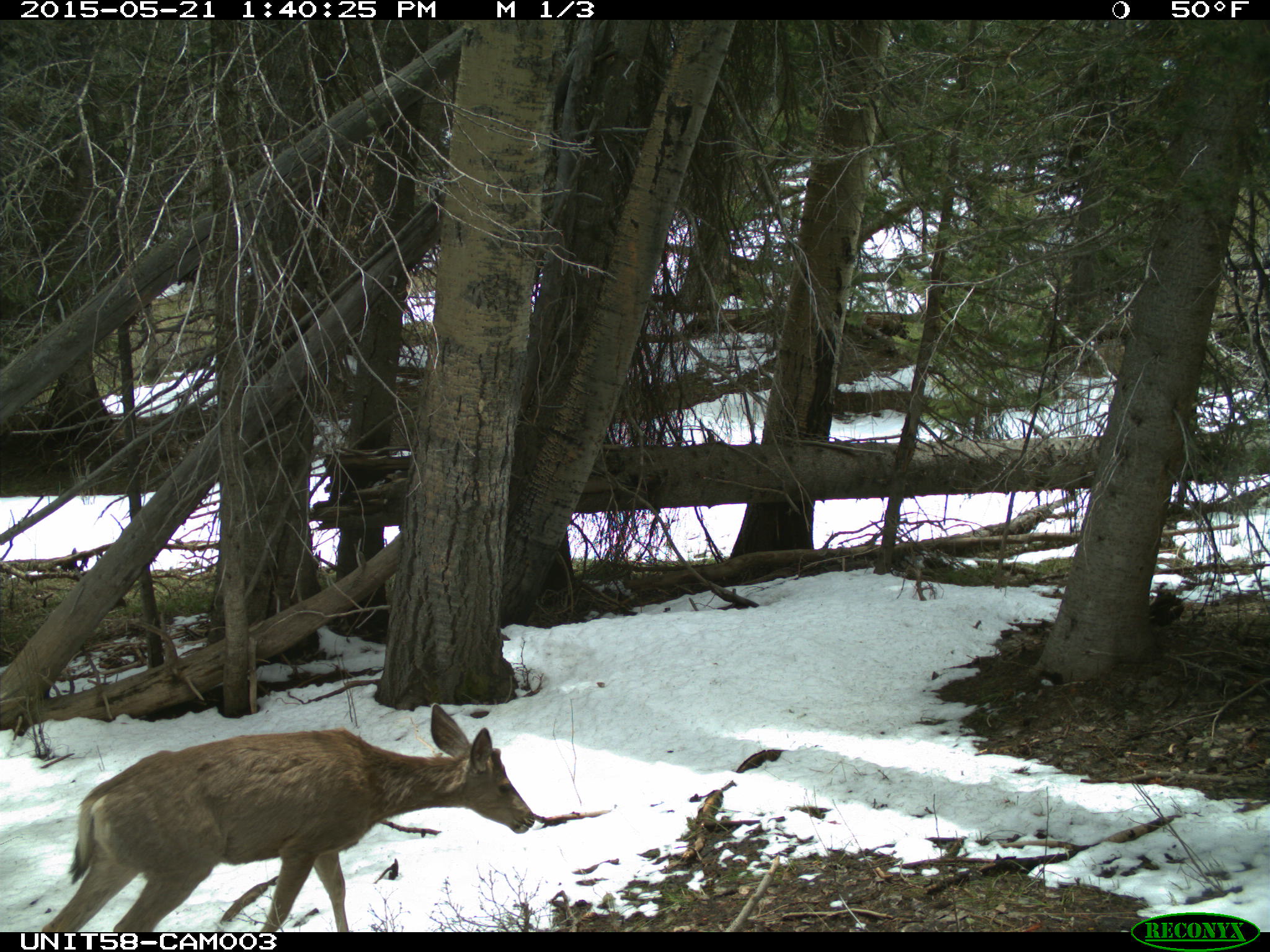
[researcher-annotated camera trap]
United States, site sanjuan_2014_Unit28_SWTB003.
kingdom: Animalia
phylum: Chordata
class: Mammalia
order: Artiodactyla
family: Cervidae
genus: Odocoileus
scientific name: Odocoileus hemionus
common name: mule deer